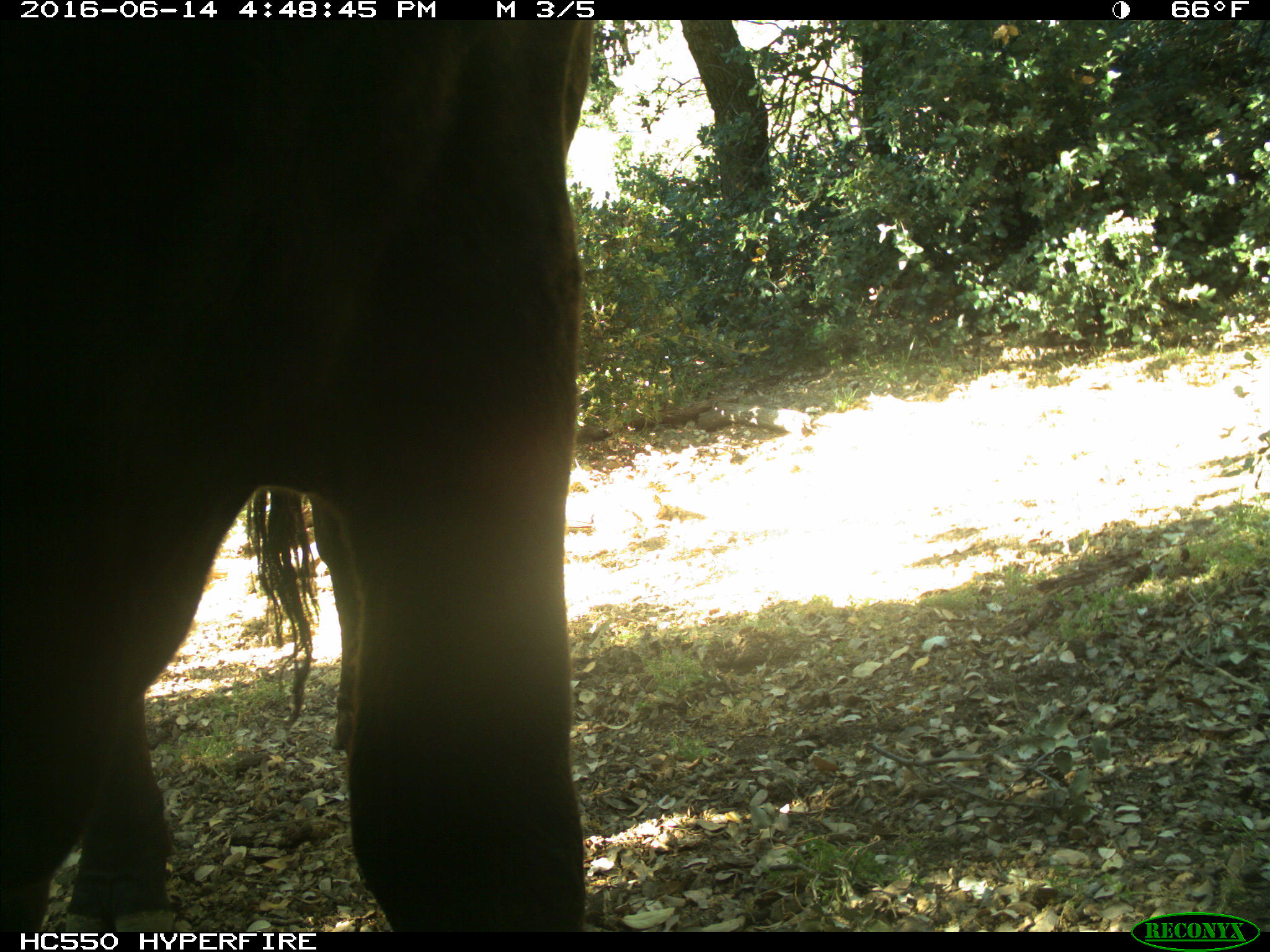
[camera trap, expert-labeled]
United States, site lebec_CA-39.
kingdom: Animalia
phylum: Chordata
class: Mammalia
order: Artiodactyla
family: Bovidae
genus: Bos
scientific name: Bos taurus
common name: domestic cow